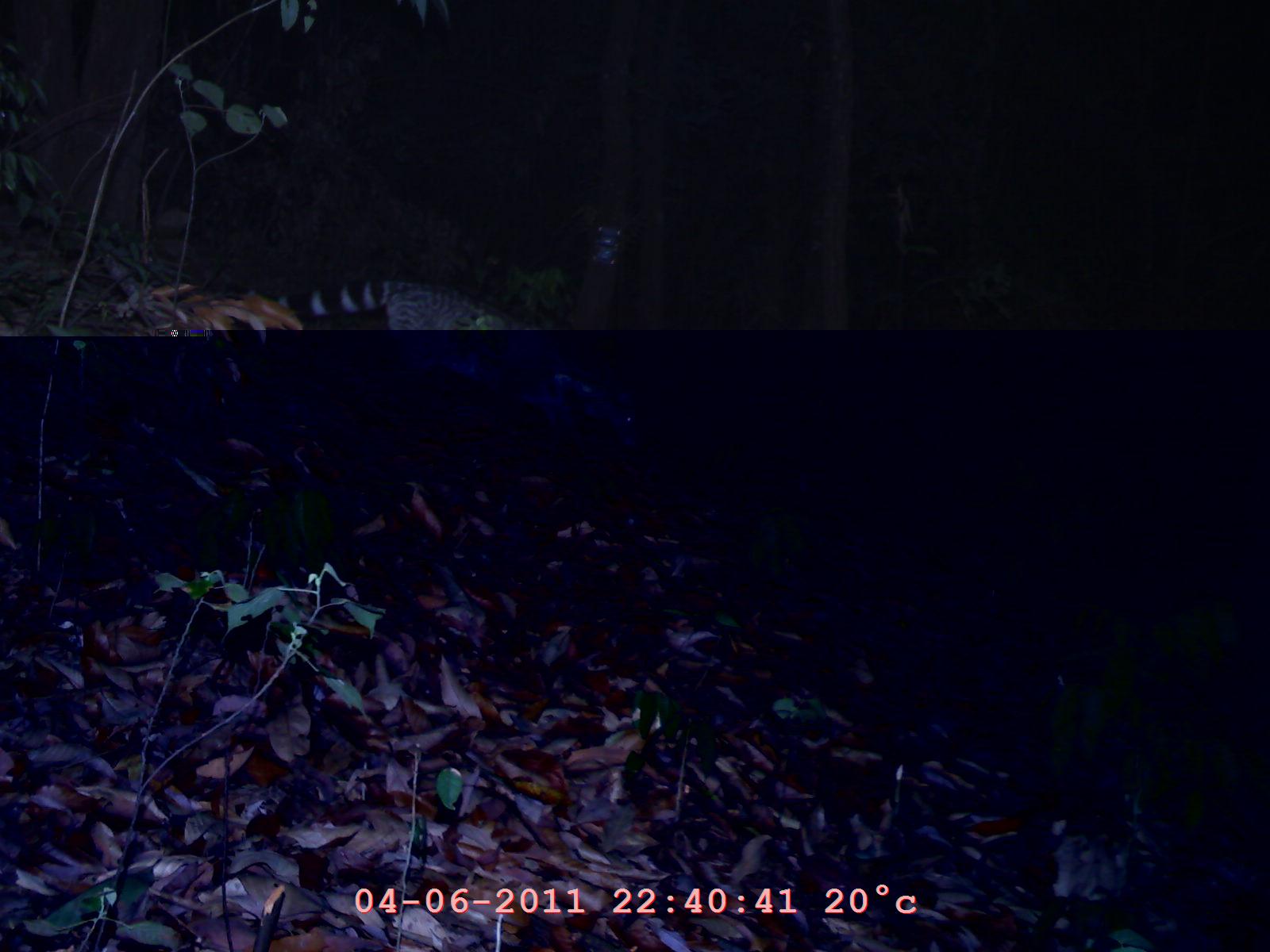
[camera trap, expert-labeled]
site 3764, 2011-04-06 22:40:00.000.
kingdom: Animalia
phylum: Chordata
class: Mammalia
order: Carnivora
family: Viverridae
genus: Viverra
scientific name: Viverra zibetha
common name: large indian civet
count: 1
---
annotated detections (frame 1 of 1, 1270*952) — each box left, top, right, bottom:
viverra zibetha: 154, 269, 649, 442